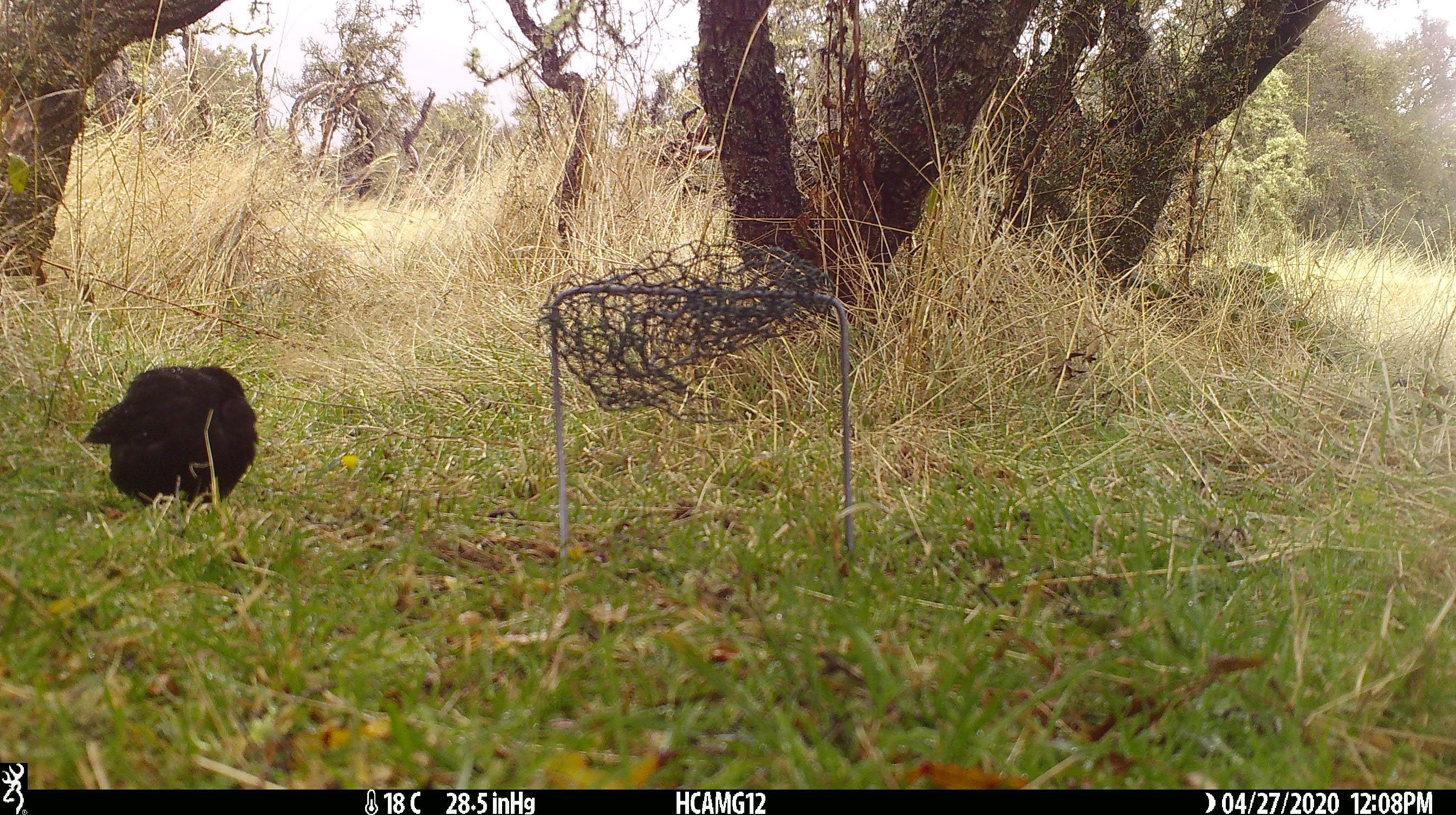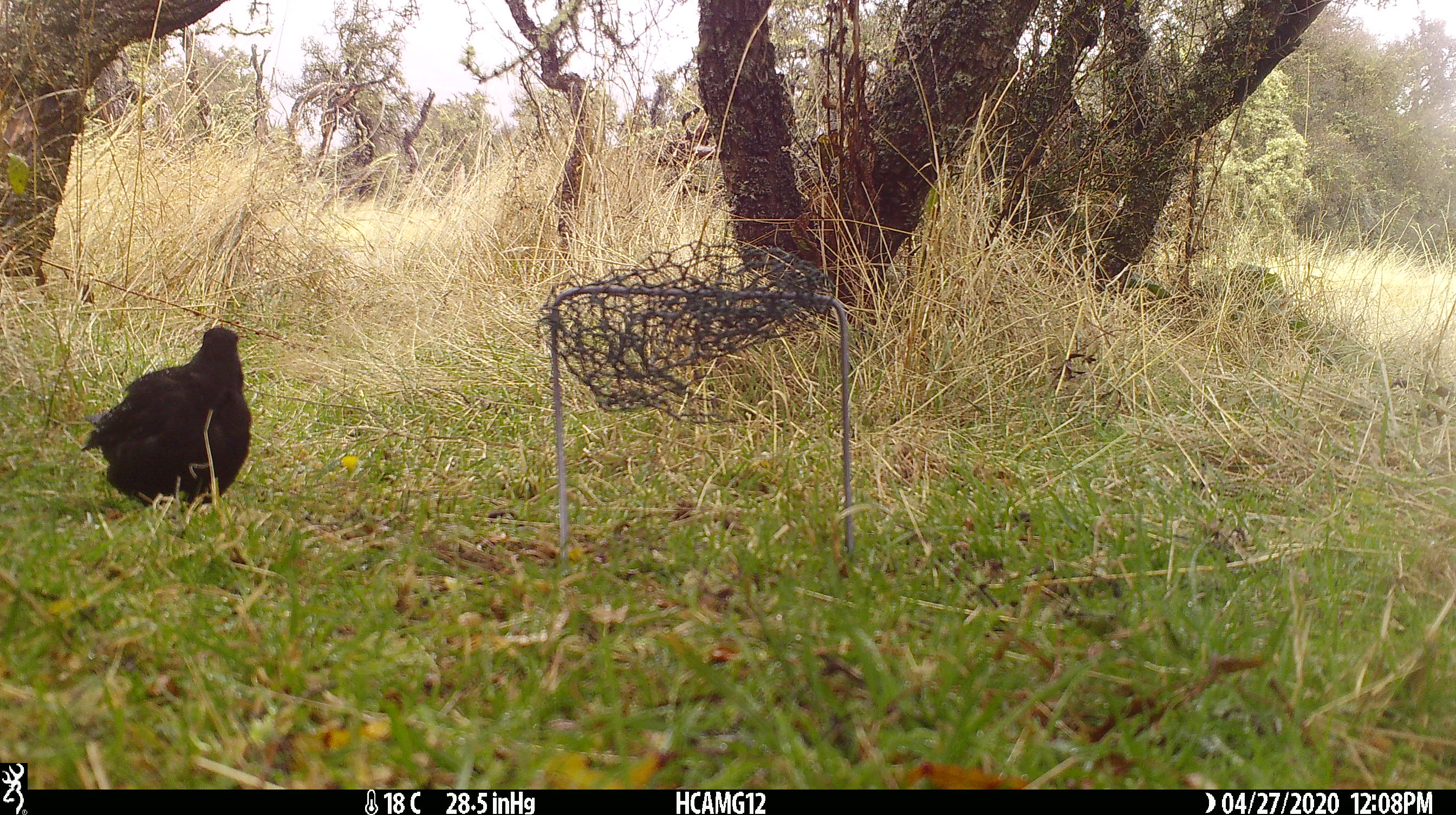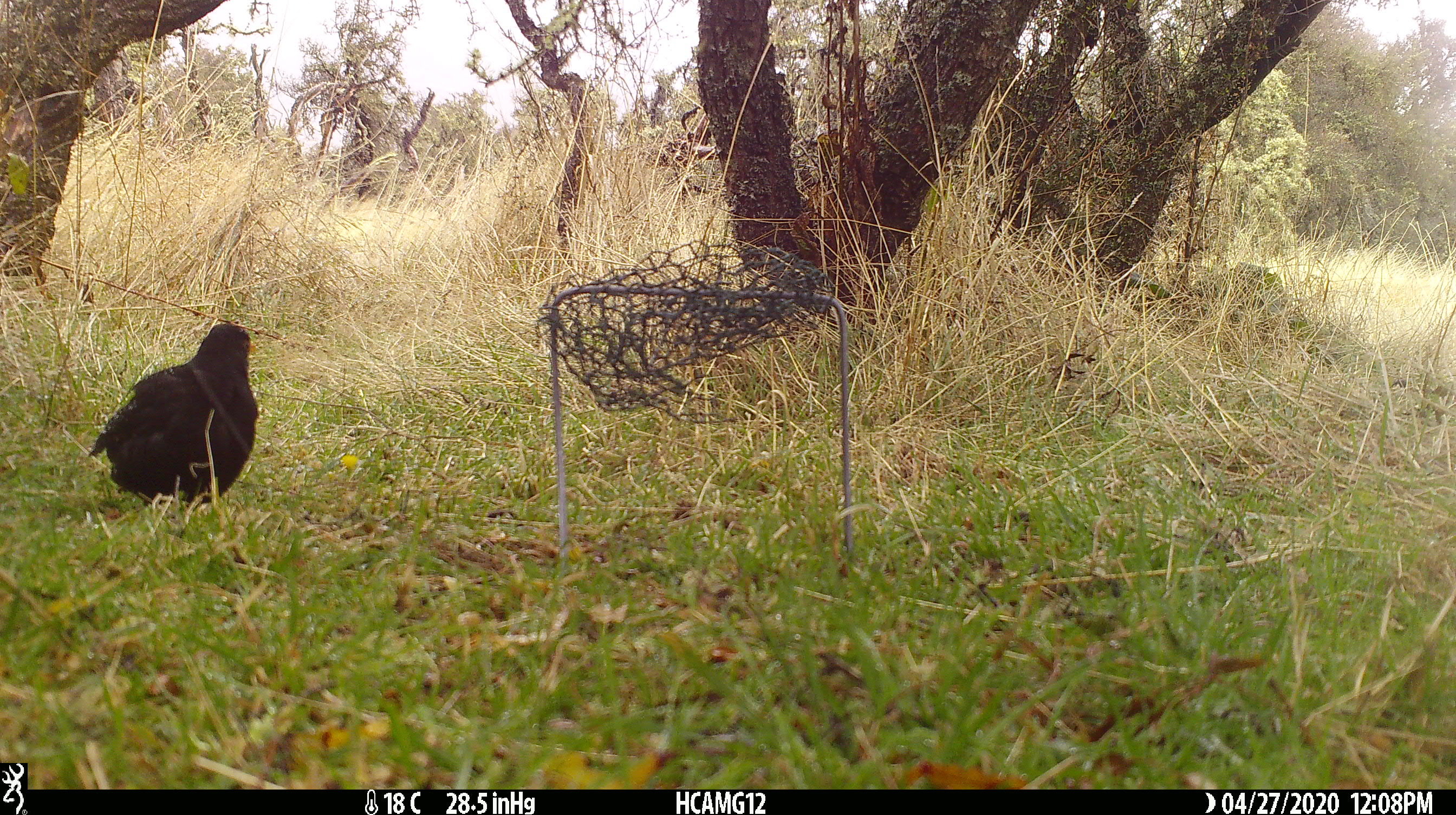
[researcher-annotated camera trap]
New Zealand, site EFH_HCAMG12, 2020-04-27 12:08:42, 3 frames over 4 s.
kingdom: Animalia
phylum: Chordata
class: Aves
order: Passeriformes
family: Turdidae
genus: Turdus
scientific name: Turdus merula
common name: eurasian blackbird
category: blackbird